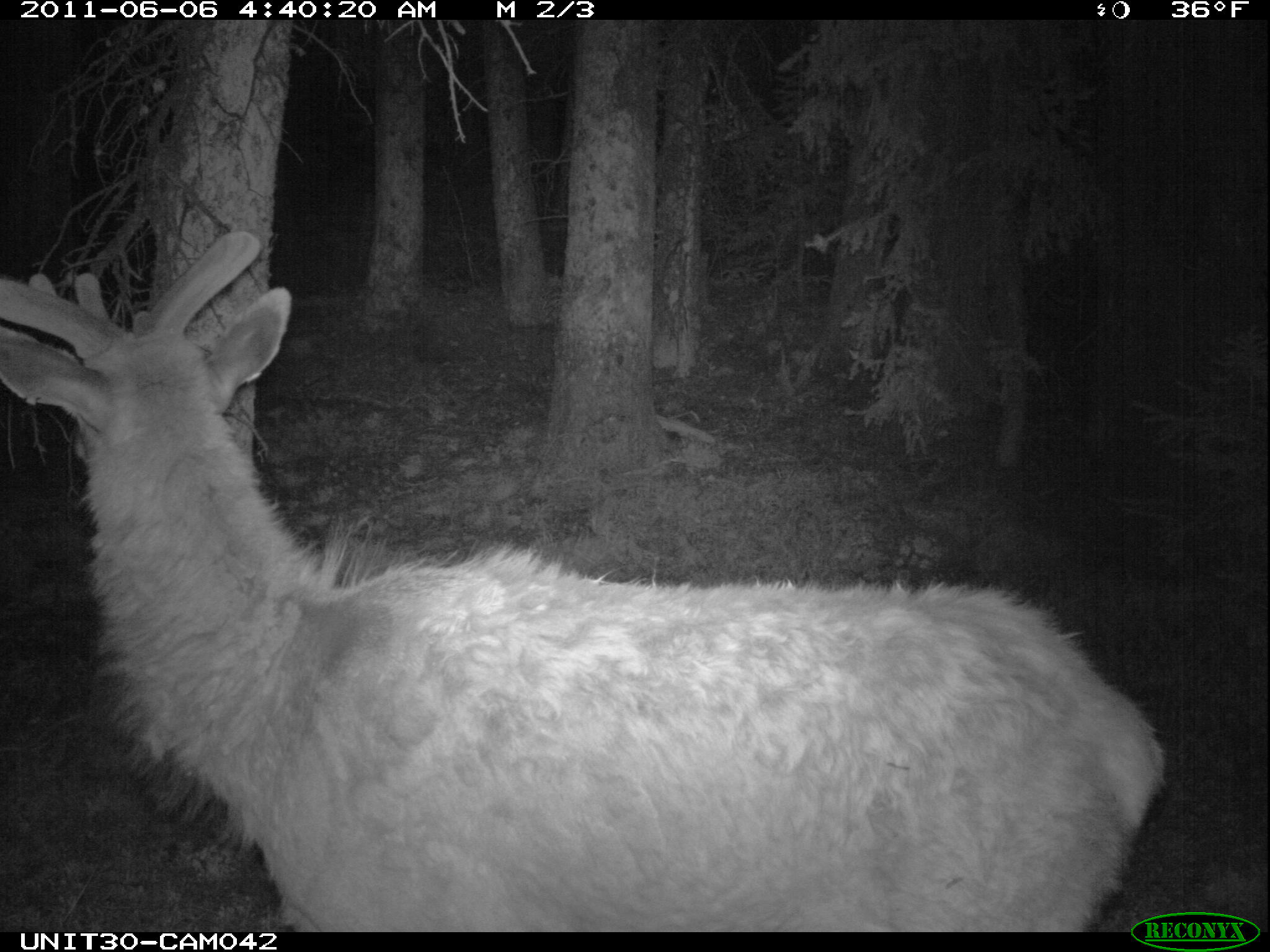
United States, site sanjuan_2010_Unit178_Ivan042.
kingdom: Animalia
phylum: Chordata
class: Mammalia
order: Artiodactyla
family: Cervidae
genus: Cervus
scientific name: Cervus elaphus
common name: red deer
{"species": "Cervus elaphus (red deer)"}